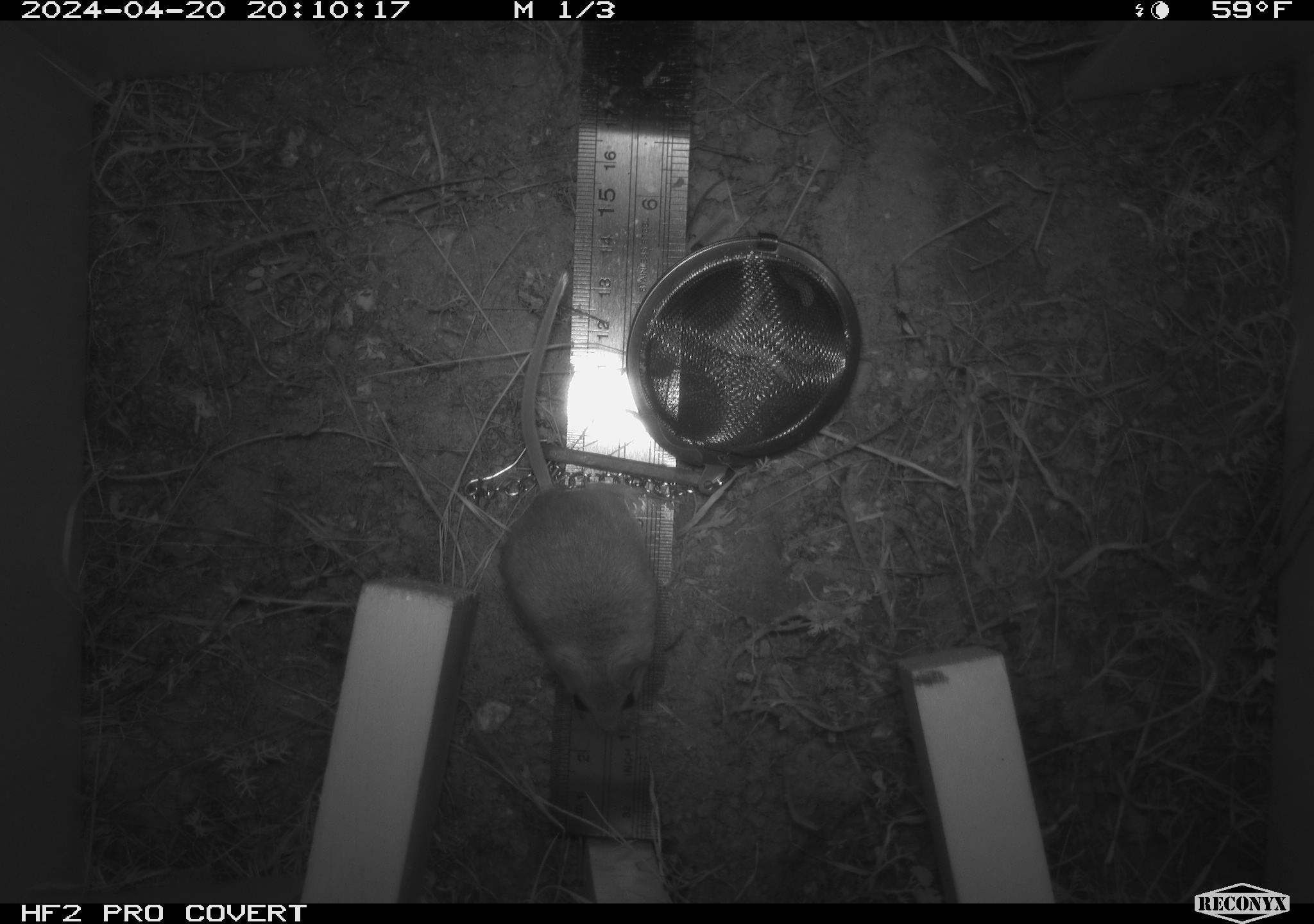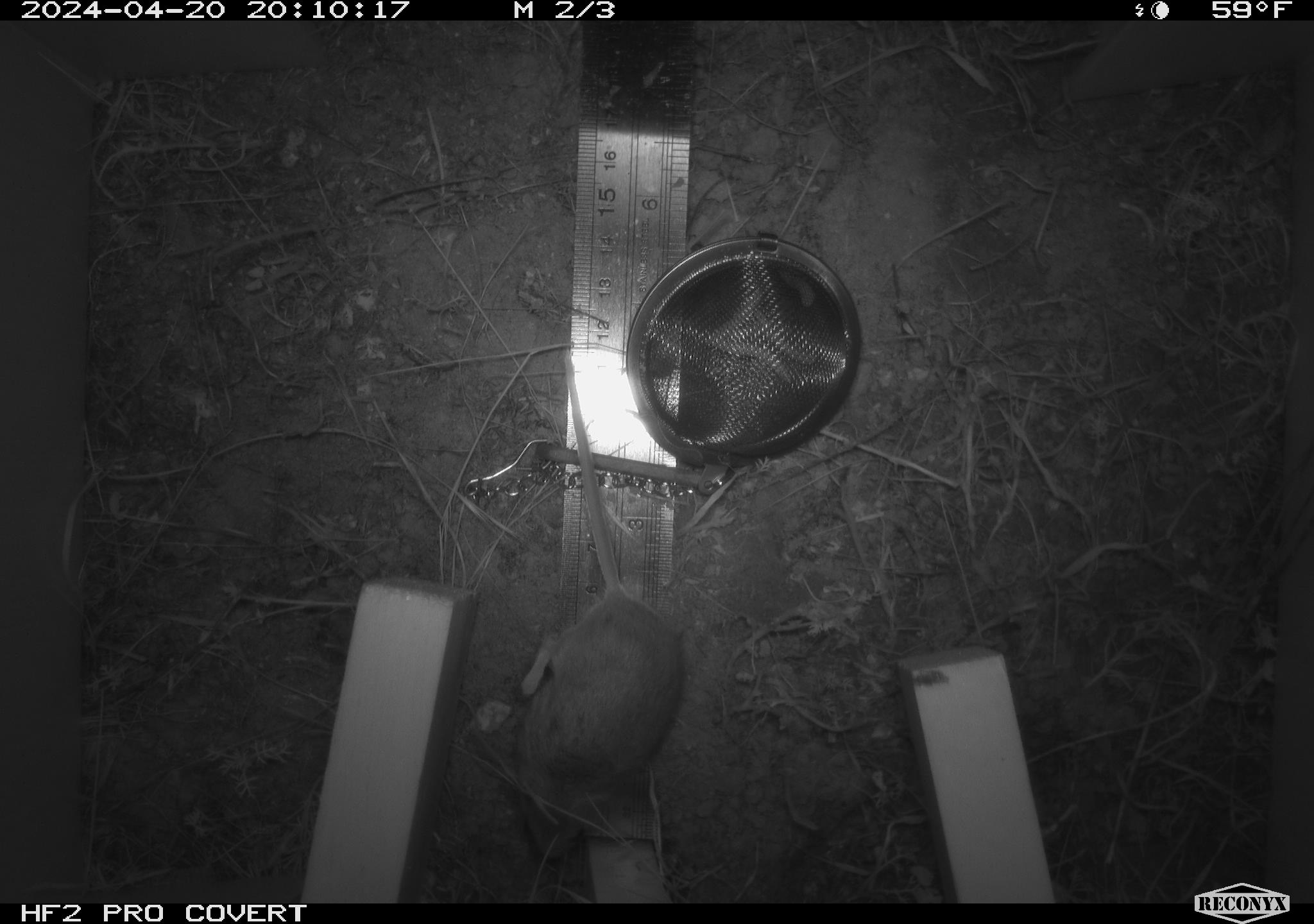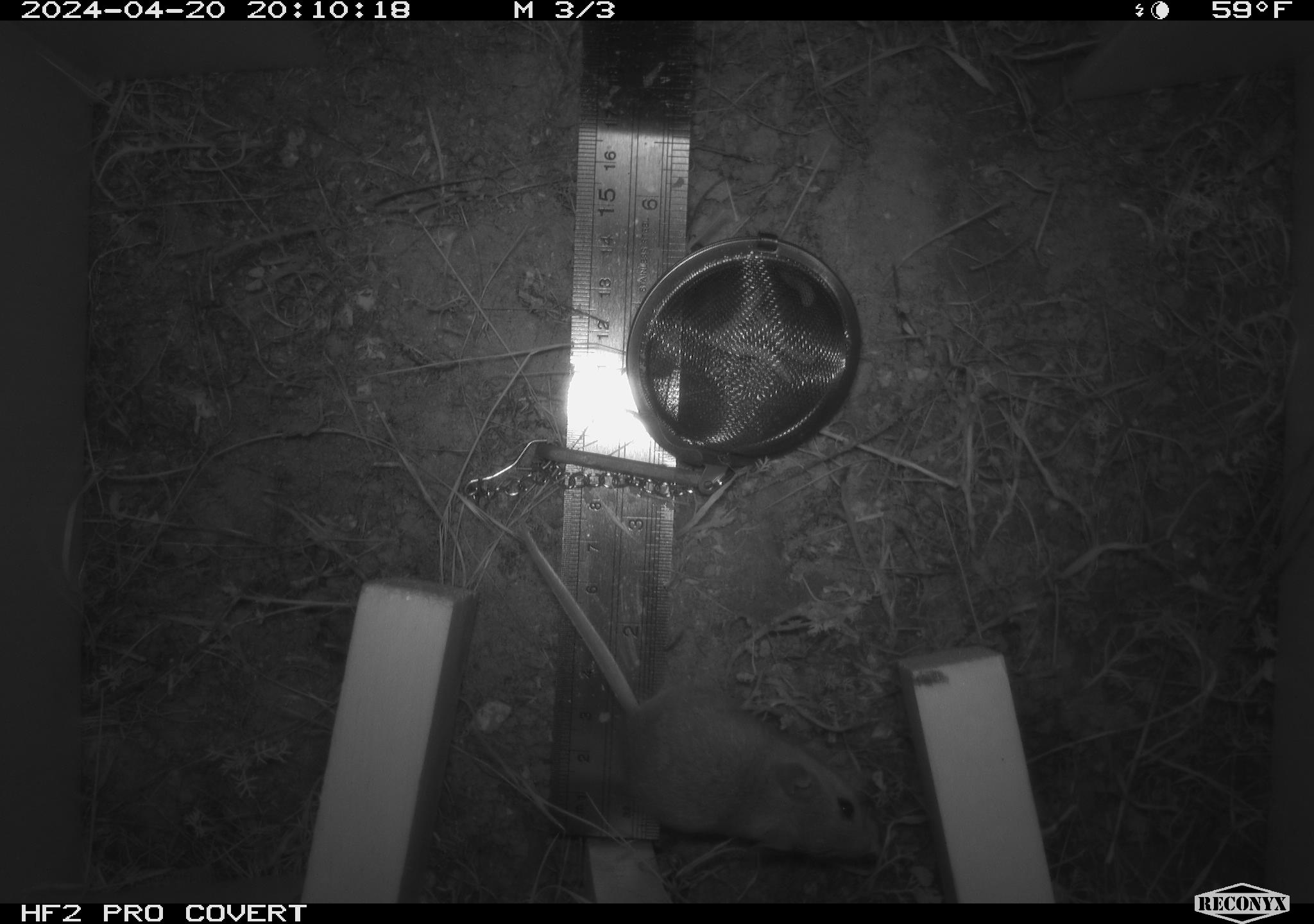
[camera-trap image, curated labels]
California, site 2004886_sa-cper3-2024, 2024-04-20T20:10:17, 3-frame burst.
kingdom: Animalia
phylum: Chordata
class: Mammalia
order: Rodentia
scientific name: Rodentia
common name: rodent